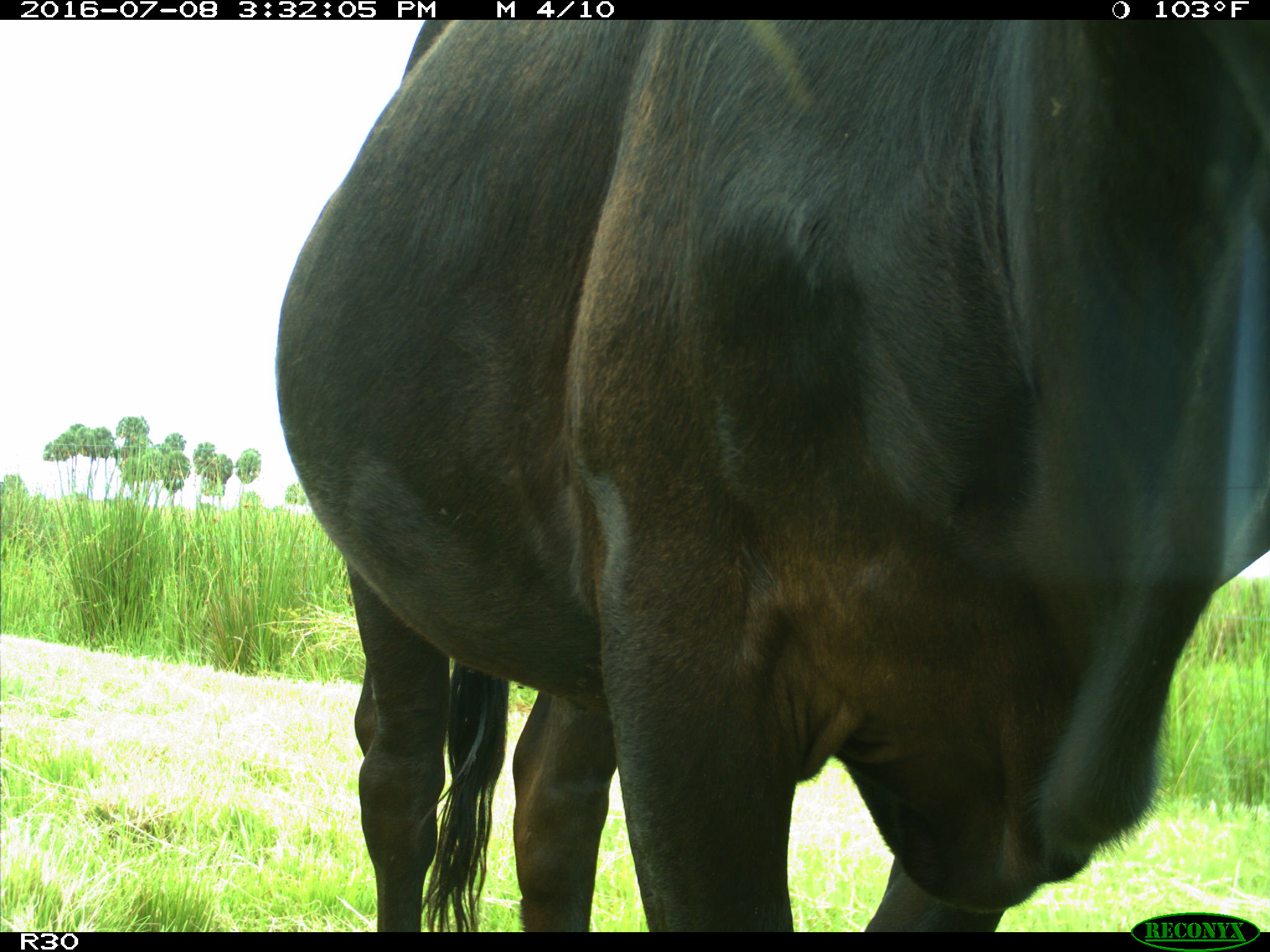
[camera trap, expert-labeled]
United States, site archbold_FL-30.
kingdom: Animalia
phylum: Chordata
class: Mammalia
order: Artiodactyla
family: Bovidae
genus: Bos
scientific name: Bos taurus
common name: domestic cow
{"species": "Bos taurus (domestic cow)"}